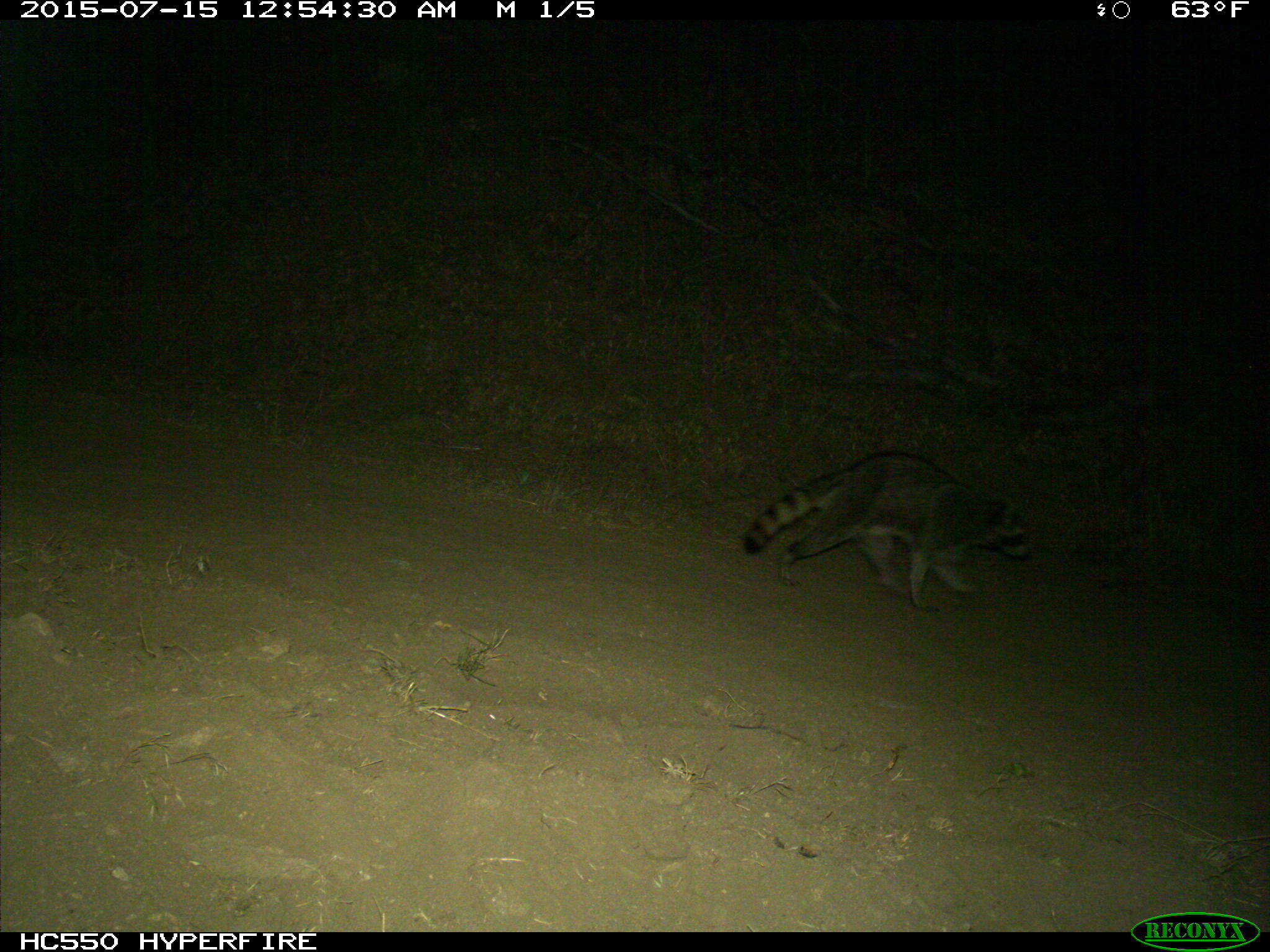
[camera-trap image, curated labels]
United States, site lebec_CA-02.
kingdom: Animalia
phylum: Chordata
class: Mammalia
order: Carnivora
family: Procyonidae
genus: Procyon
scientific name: Procyon lotor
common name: common raccoon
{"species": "Procyon lotor (common raccoon)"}